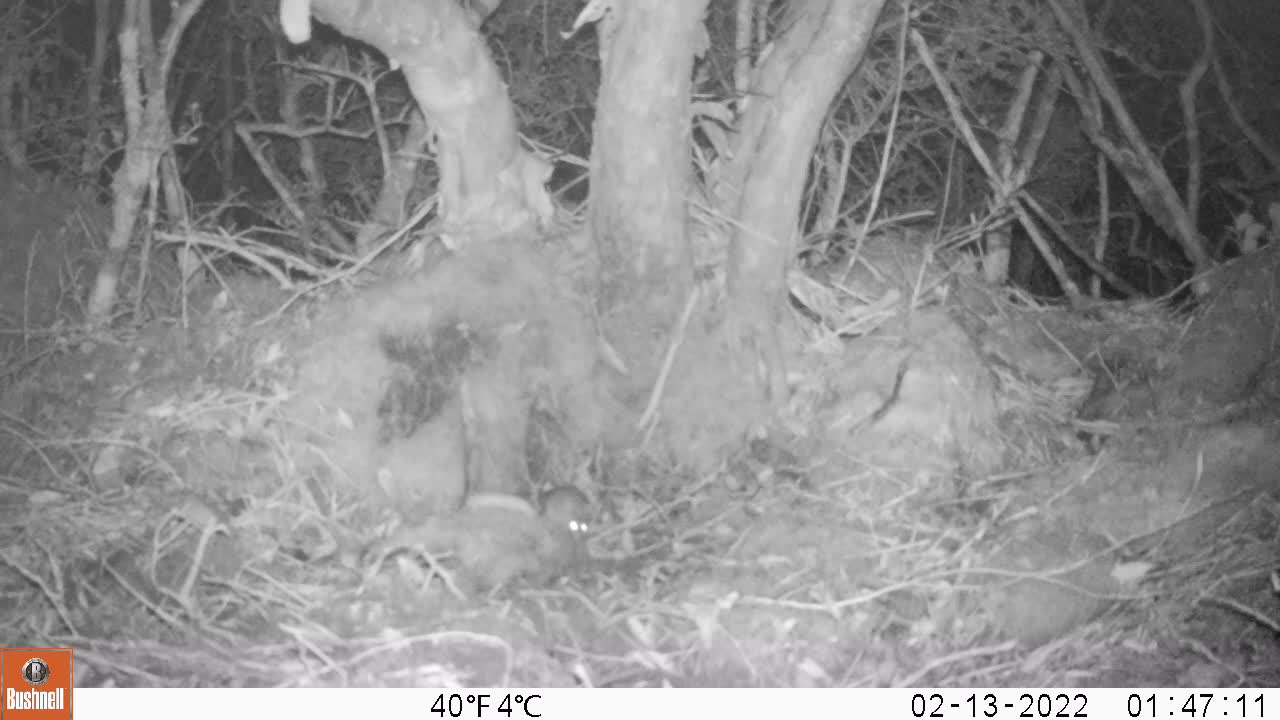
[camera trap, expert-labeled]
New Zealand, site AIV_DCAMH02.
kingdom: Animalia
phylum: Chordata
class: Mammalia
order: Rodentia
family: Muridae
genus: Mus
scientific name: Mus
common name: mouse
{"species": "mouse (Mus)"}